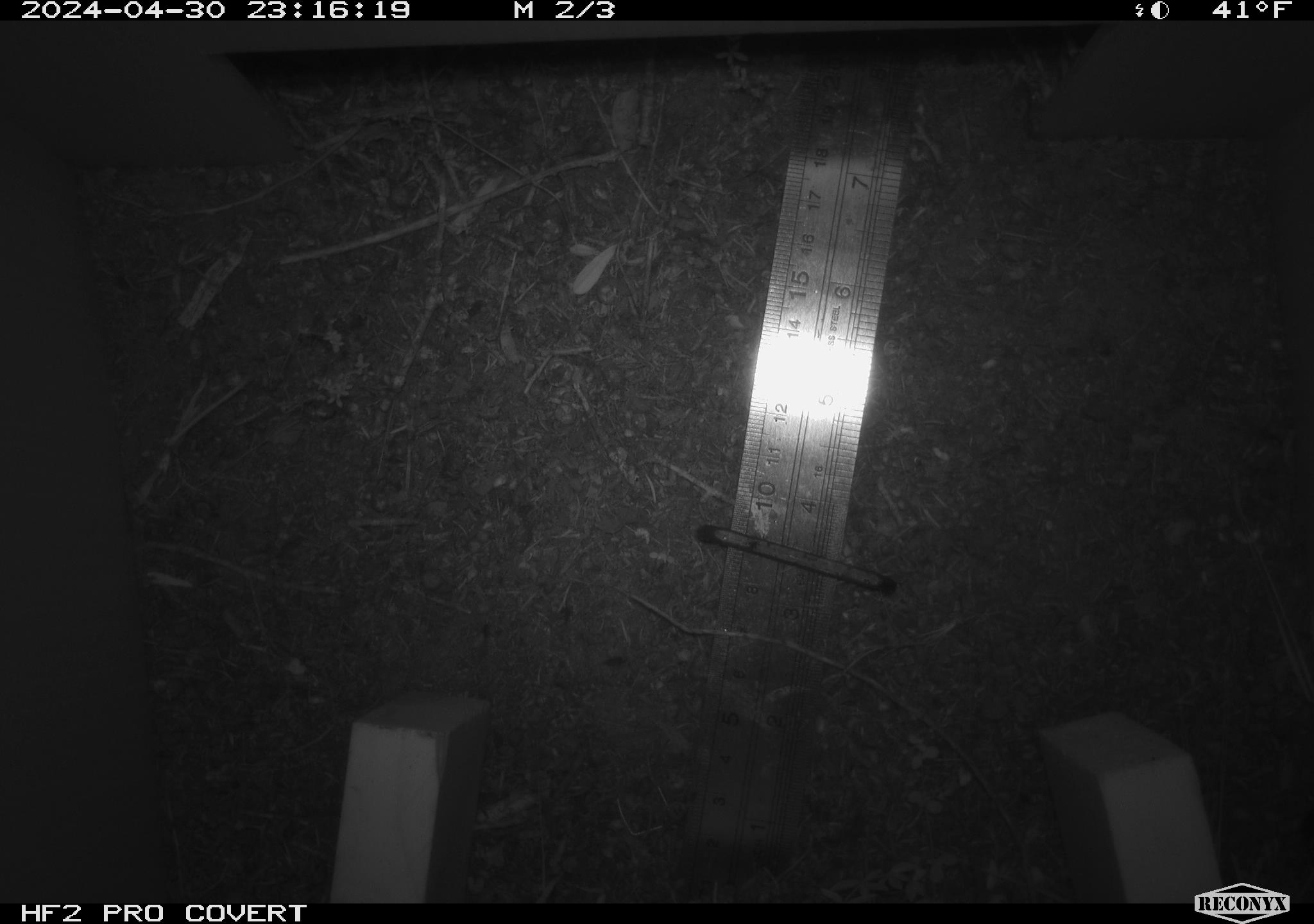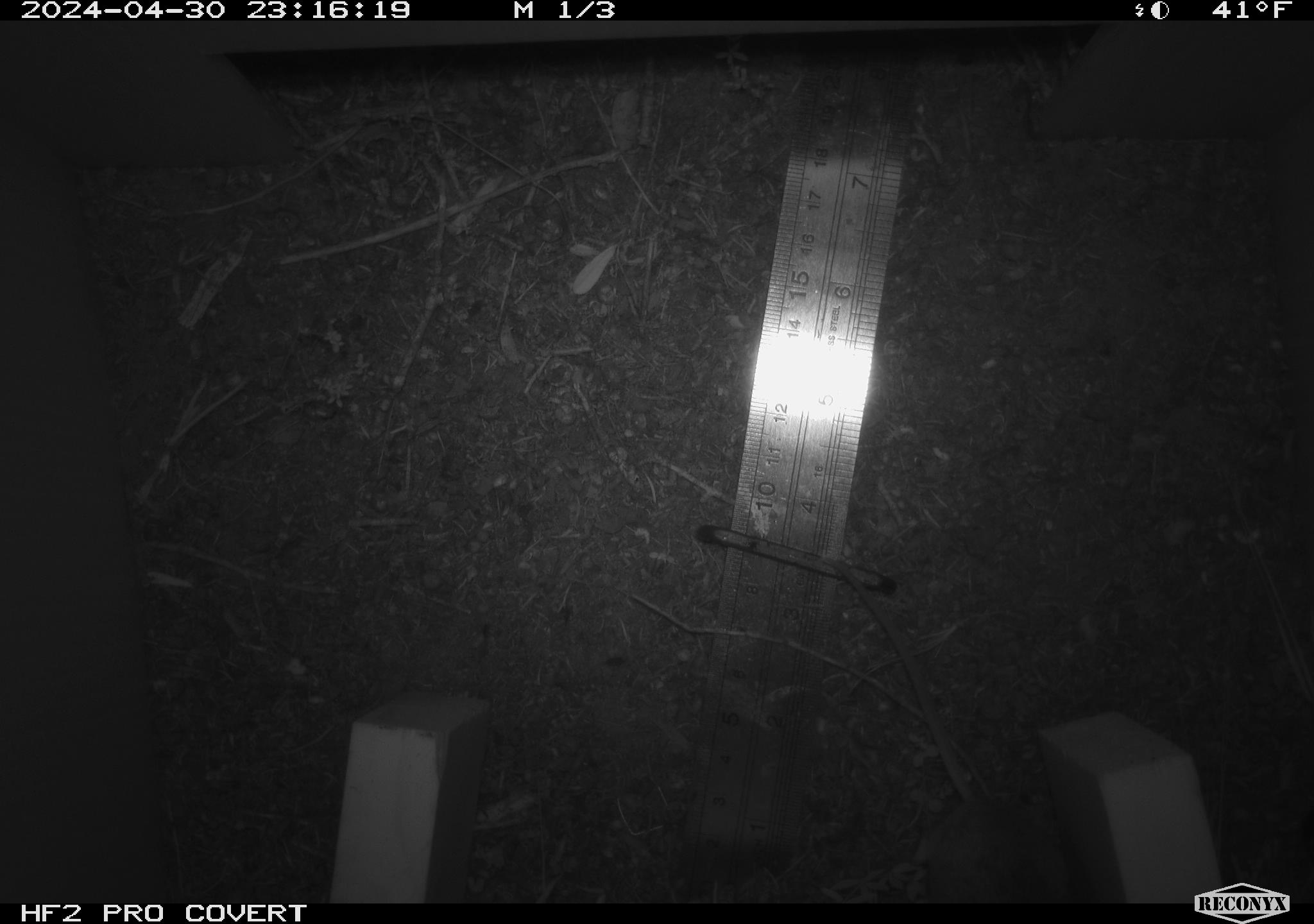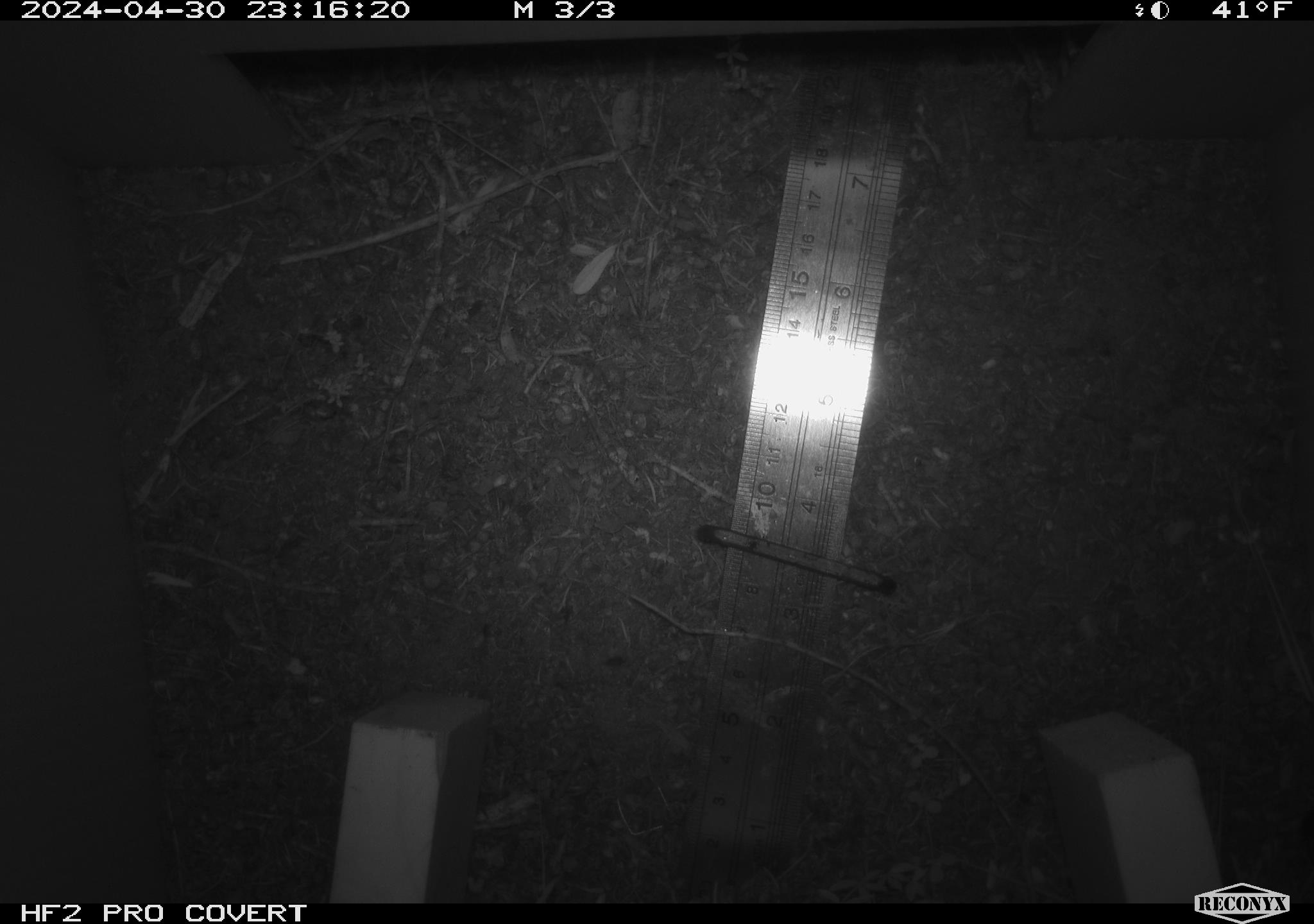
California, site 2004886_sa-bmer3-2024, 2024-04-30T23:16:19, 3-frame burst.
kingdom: Animalia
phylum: Chordata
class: Mammalia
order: Rodentia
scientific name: Rodentia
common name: mouse species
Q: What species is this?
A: Mouse species (Rodentia).